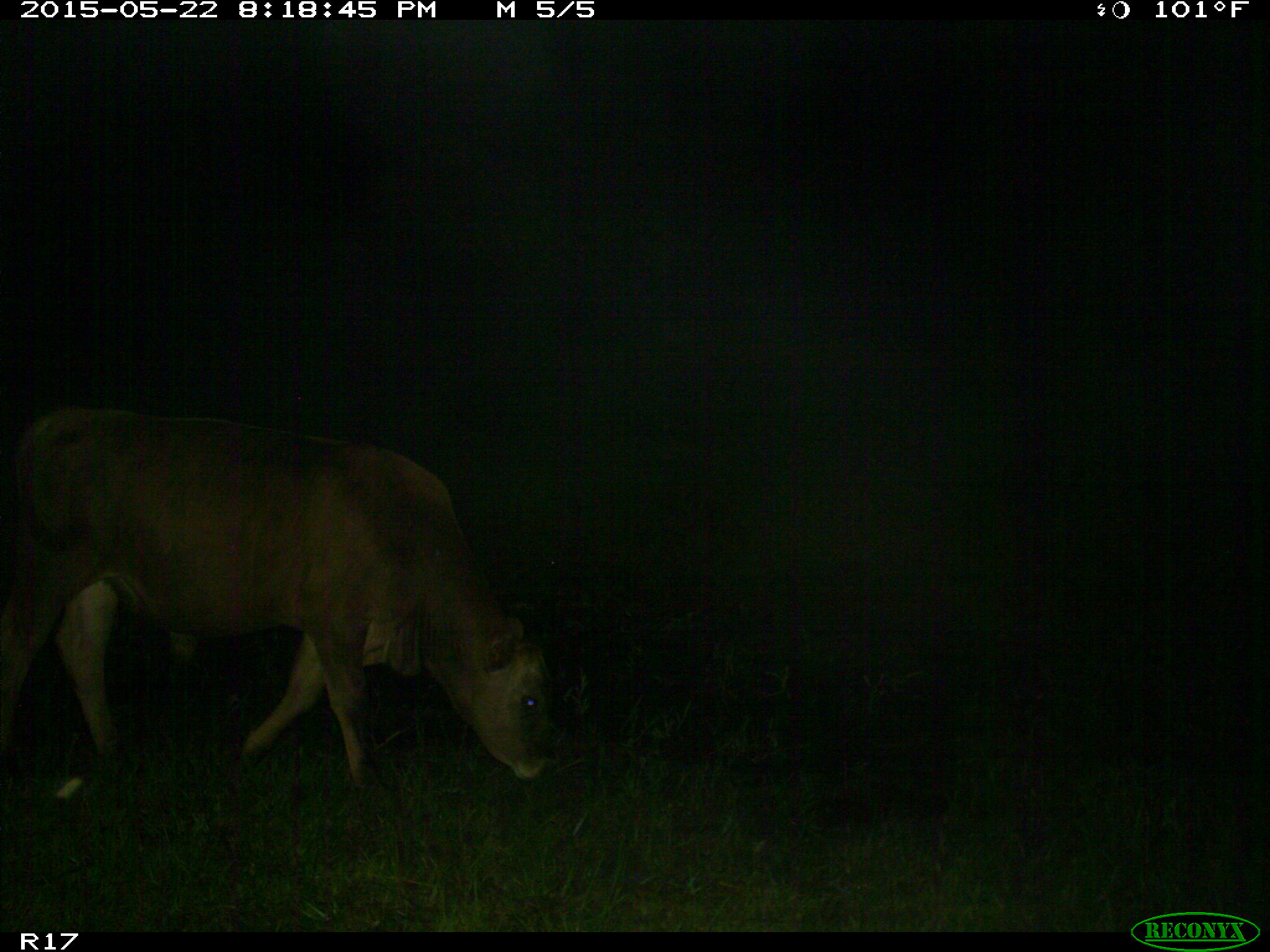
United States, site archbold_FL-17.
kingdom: Animalia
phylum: Chordata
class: Mammalia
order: Artiodactyla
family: Bovidae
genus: Bos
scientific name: Bos taurus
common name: domestic cow